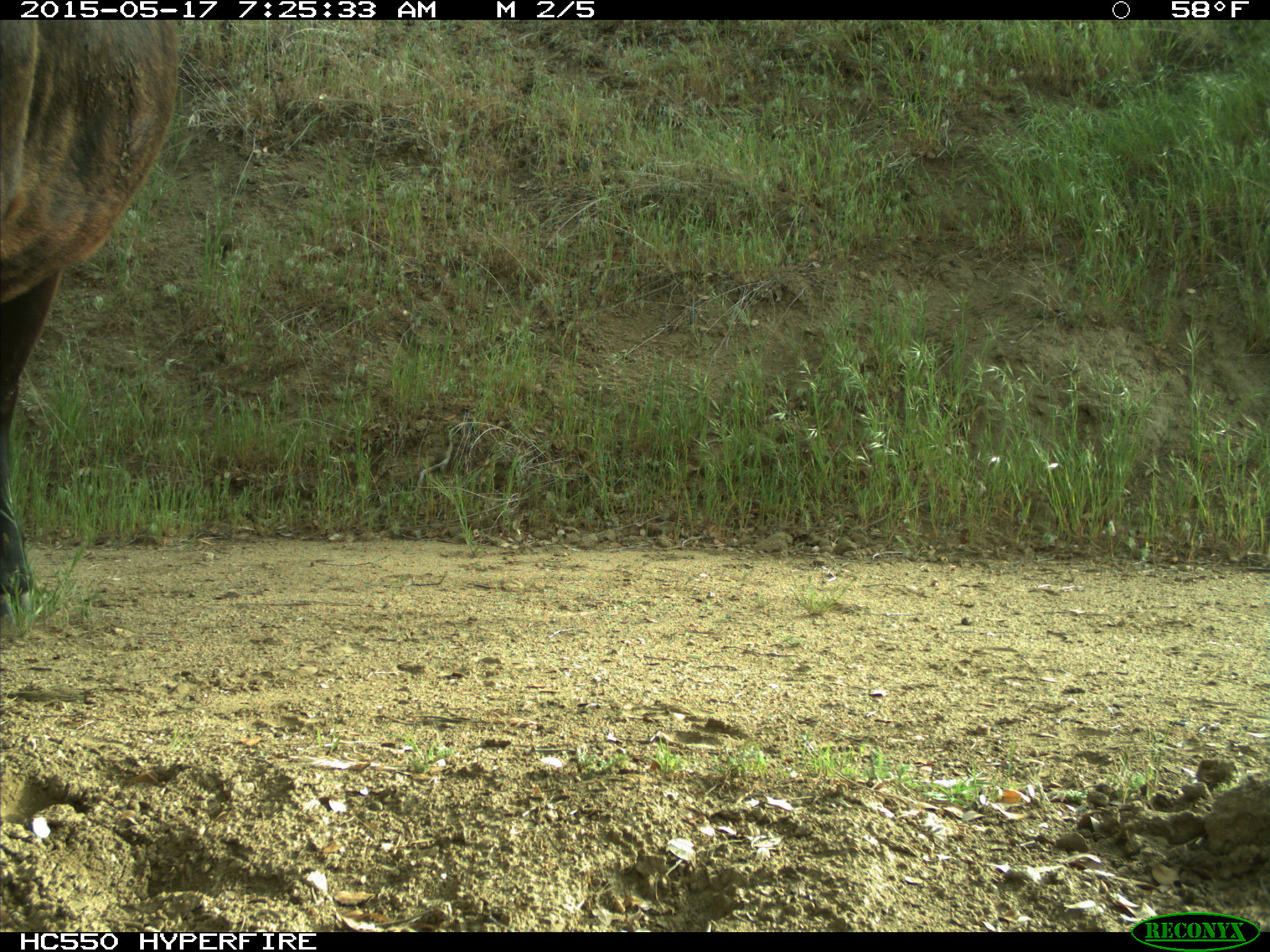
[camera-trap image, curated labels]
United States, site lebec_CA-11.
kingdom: Animalia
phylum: Chordata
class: Mammalia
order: Artiodactyla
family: Bovidae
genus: Bos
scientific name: Bos taurus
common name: domestic cow